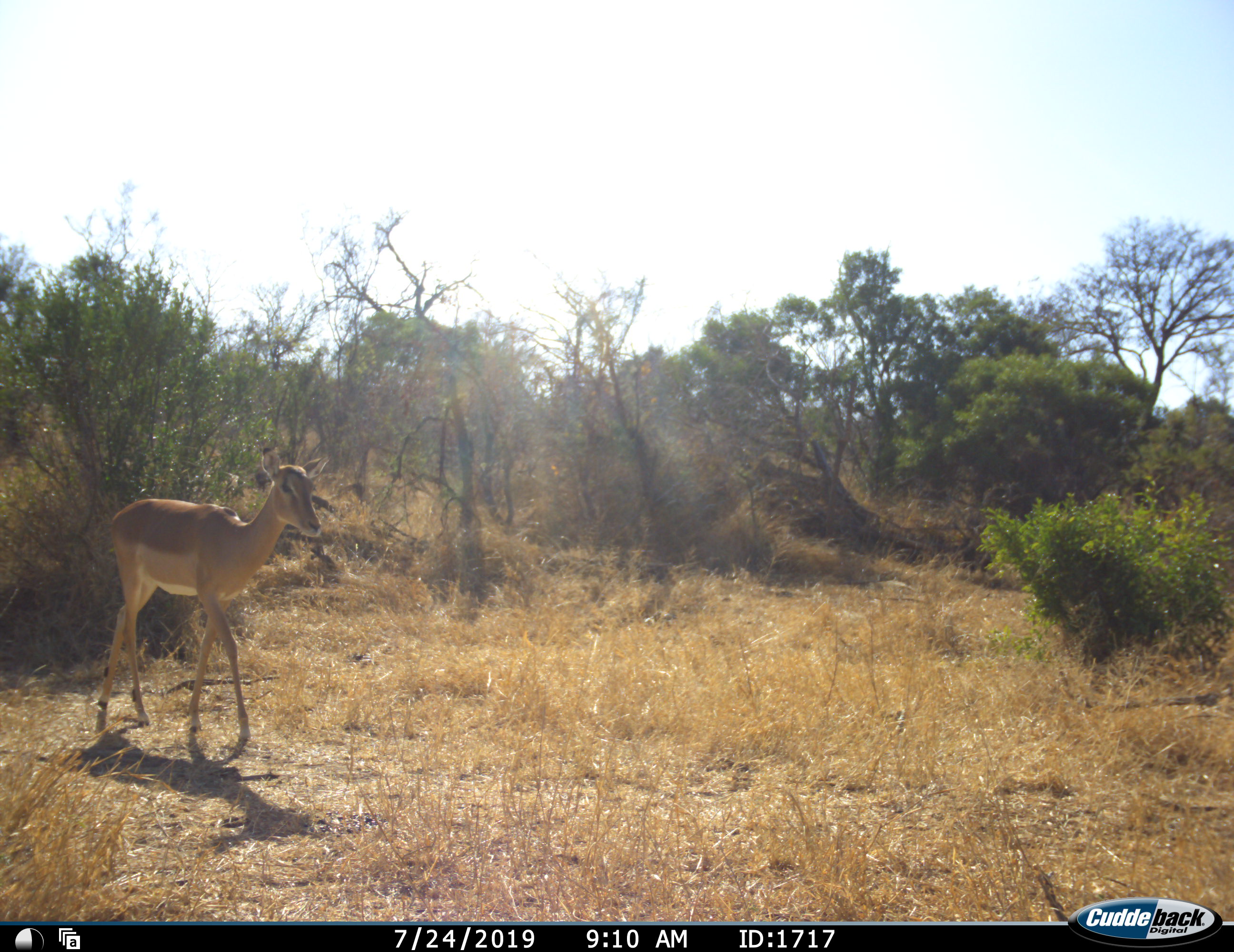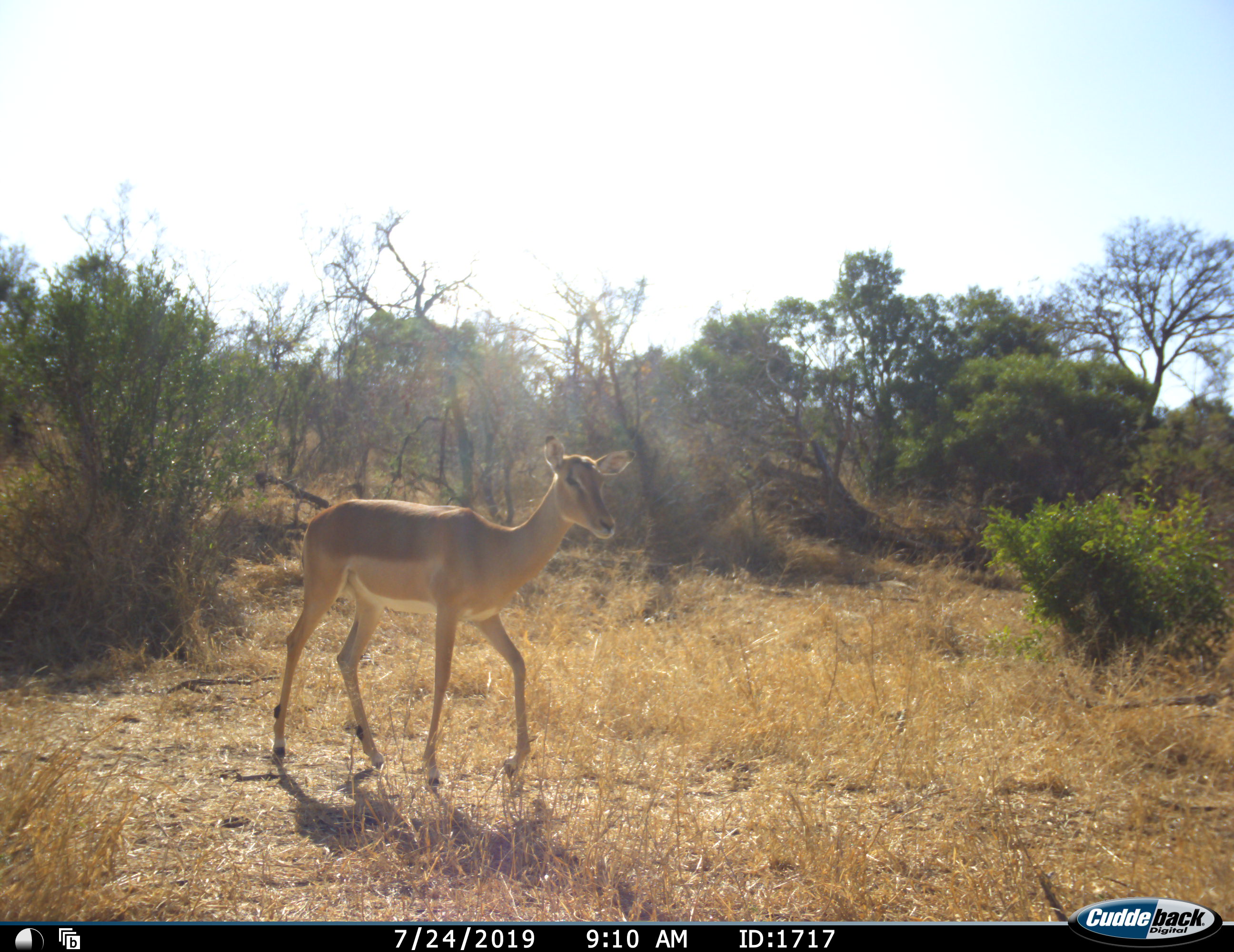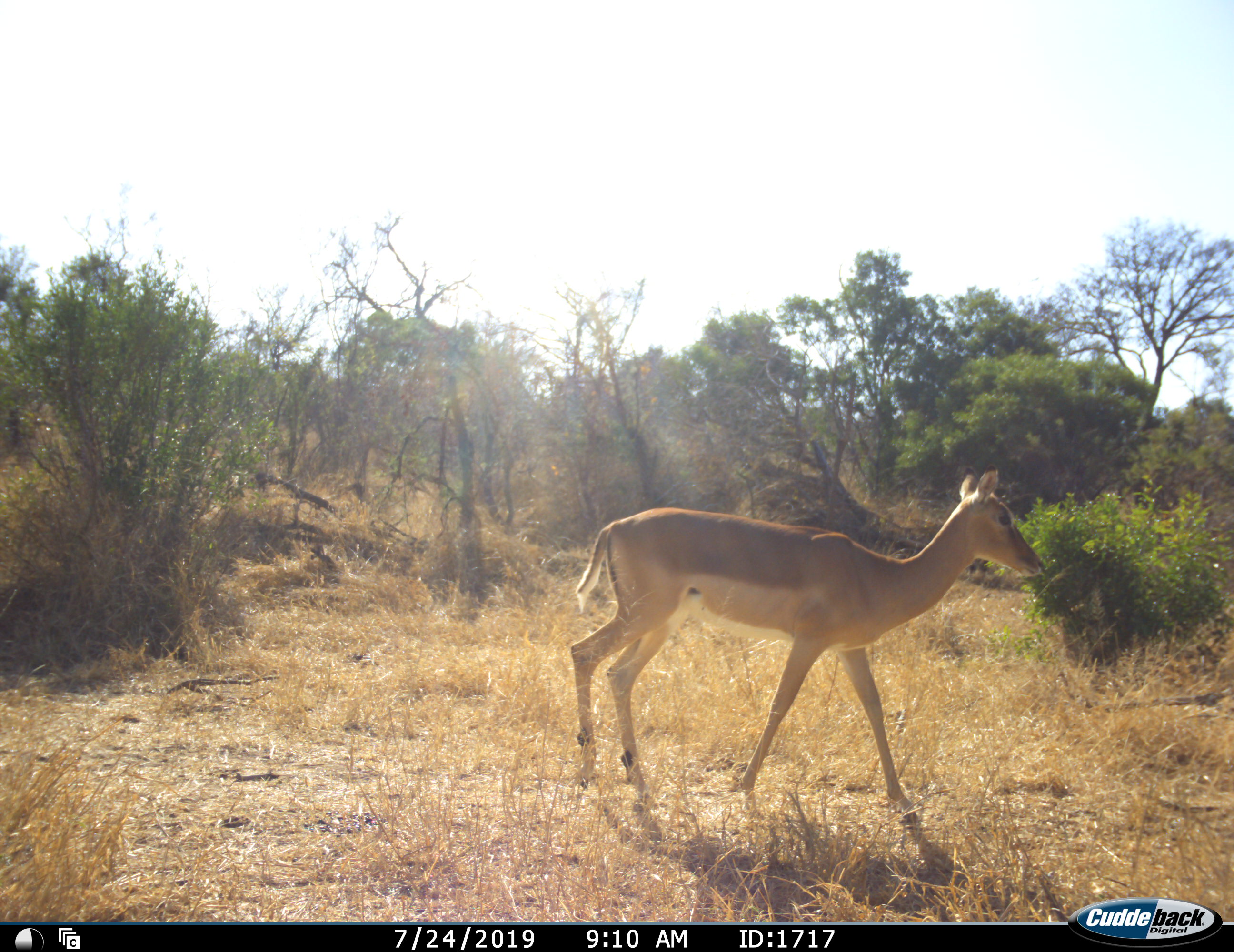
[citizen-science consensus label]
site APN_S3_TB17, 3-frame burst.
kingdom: Animalia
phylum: Chordata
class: Mammalia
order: Artiodactyla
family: Bovidae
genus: Aepyceros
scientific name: Aepyceros melampus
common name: impala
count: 1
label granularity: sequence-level